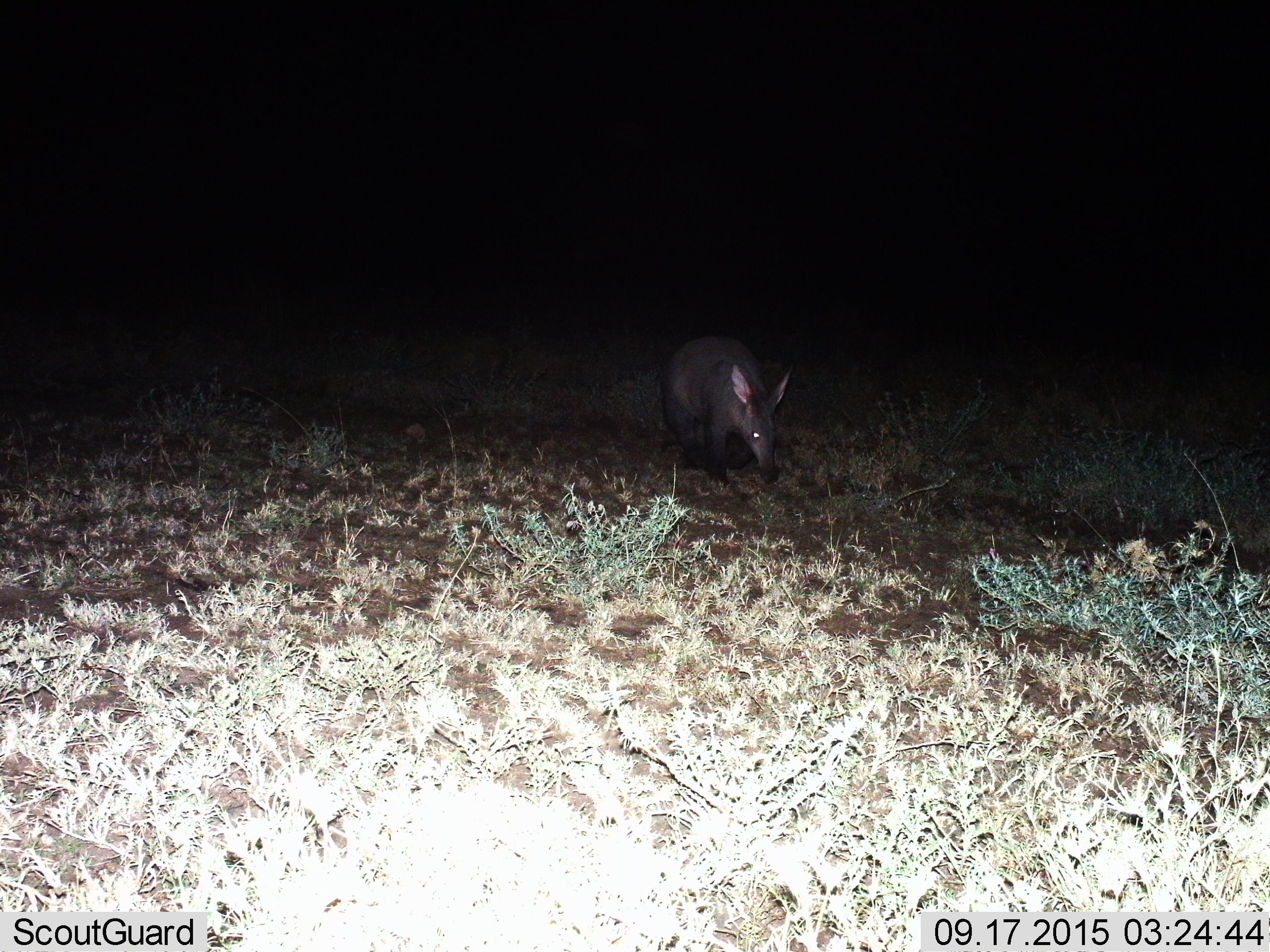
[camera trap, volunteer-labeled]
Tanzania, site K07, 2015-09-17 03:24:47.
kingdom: Animalia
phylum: Chordata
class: Mammalia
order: Tubulidentata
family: Orycteropodidae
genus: Orycteropus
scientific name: Orycteropus afer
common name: aardvark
Aardvark (Orycteropus afer), count 1. Behavior (volunteer vote fractions): standing 40%, resting 0%, moving 60%, interacting 0%. Young present (vote fraction): 0%. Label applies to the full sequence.